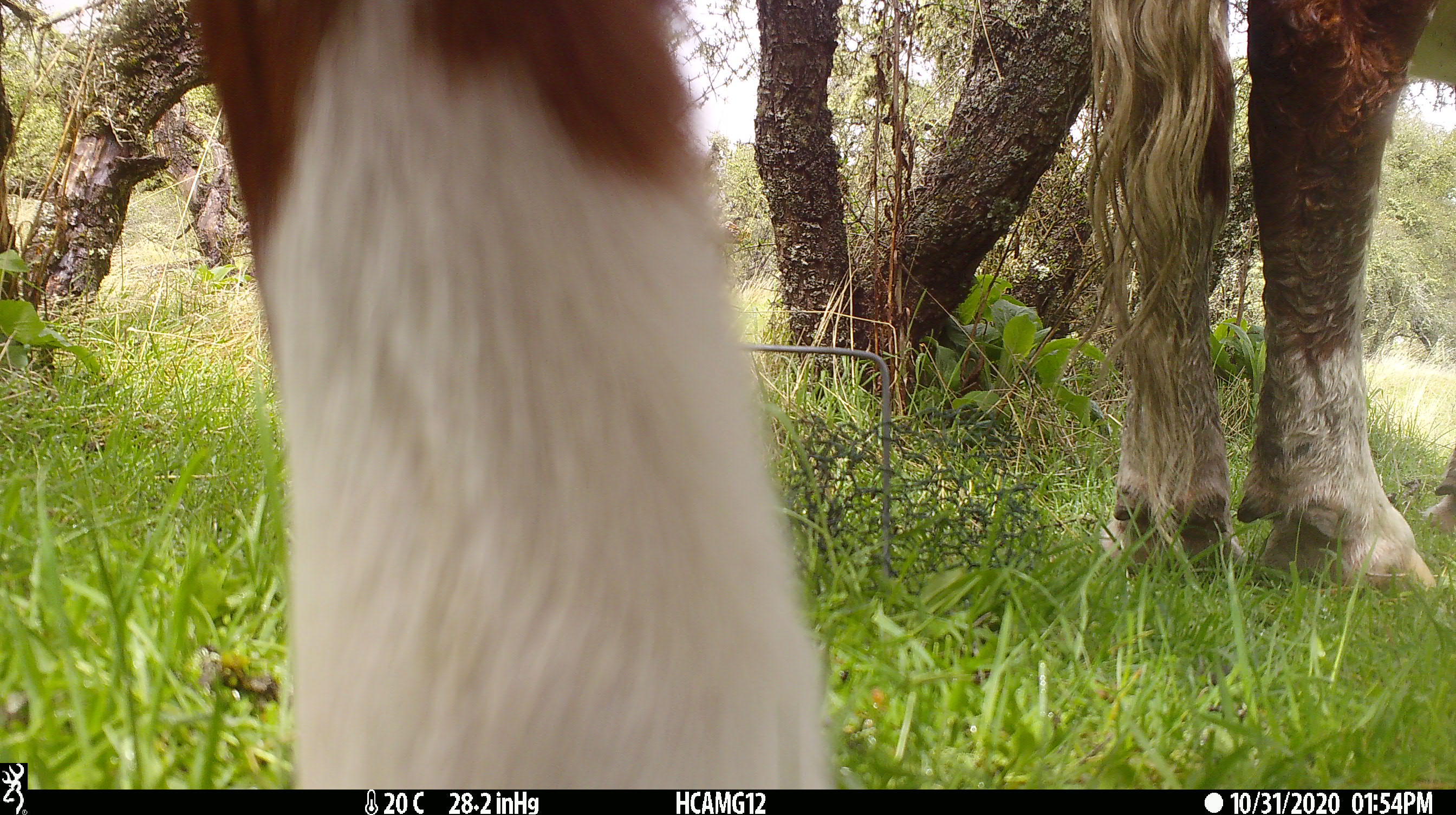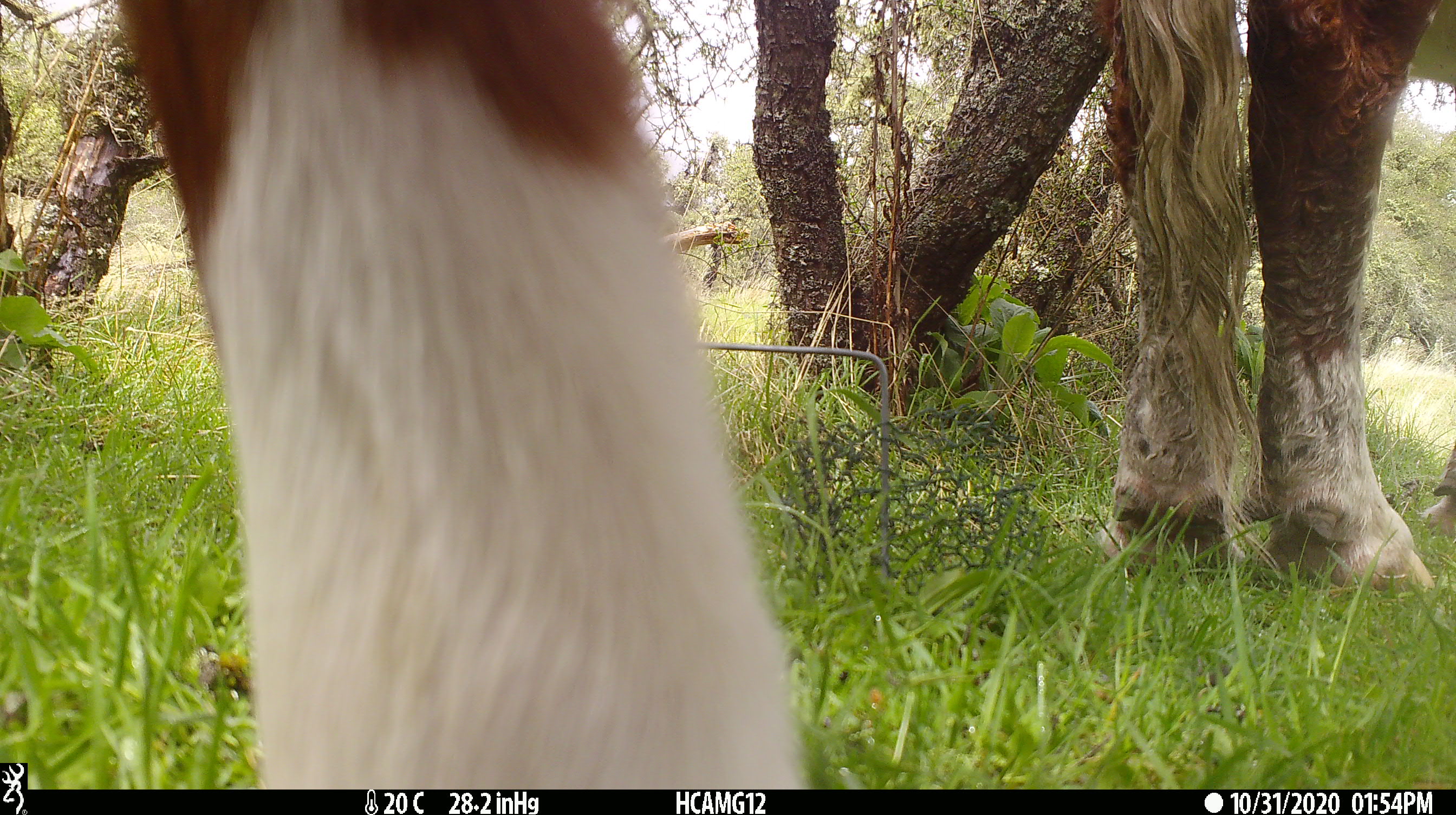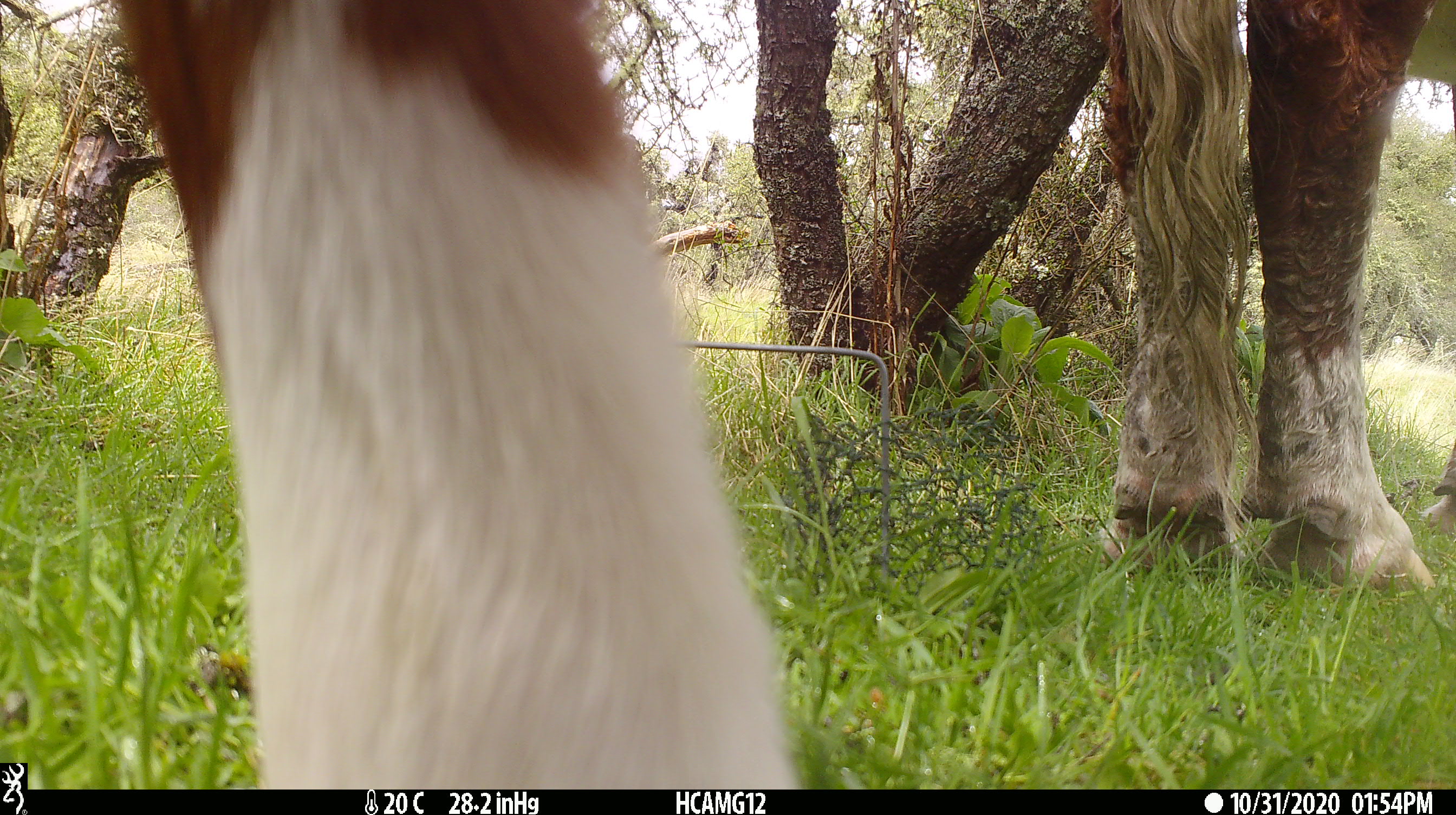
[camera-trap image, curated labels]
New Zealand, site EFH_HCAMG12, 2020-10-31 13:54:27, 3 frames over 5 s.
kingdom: Animalia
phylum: Chordata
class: Mammalia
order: Artiodactyla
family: Bovidae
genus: Bos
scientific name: Bos taurus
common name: domestic cow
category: cow